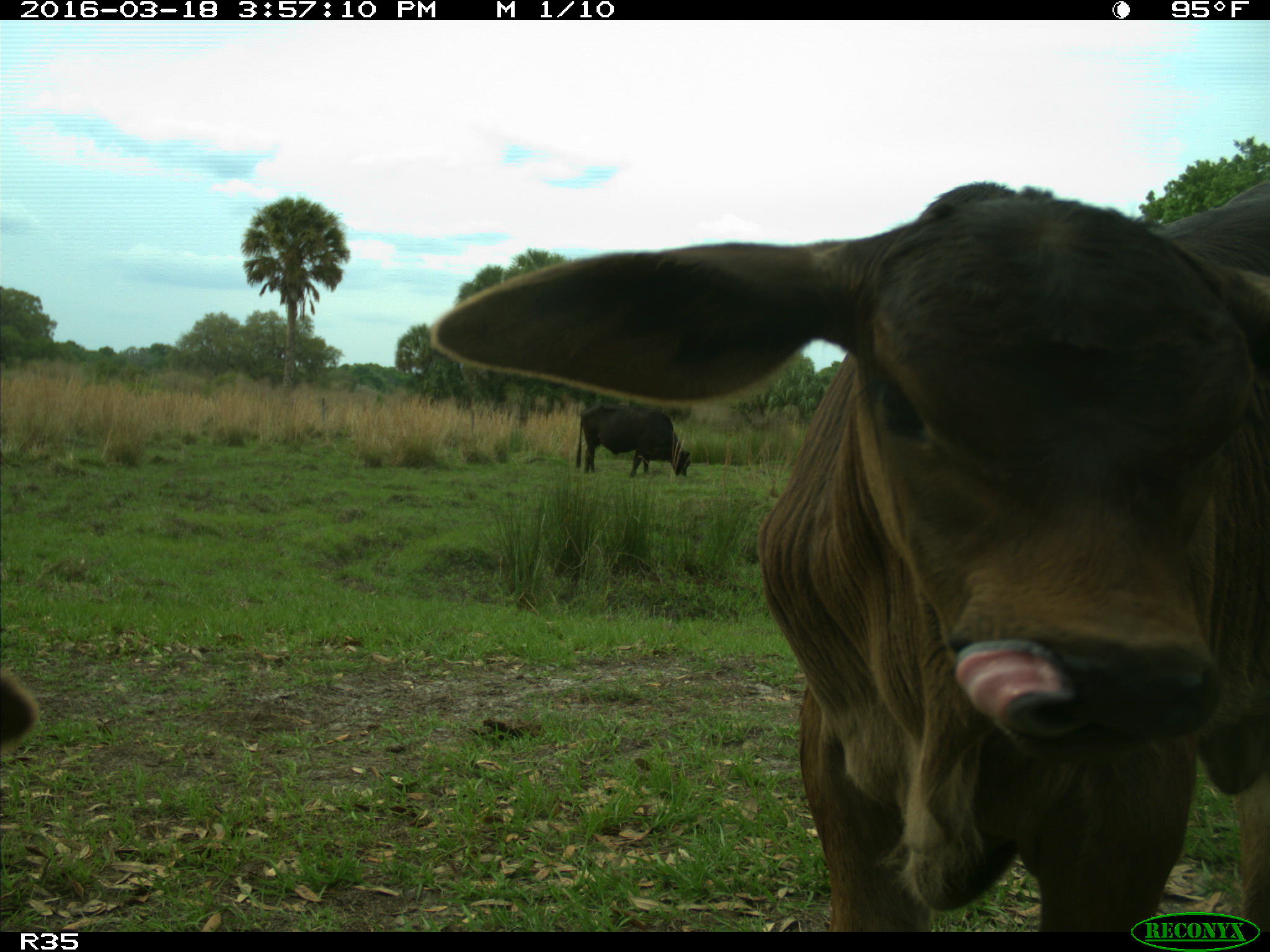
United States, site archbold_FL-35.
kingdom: Animalia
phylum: Chordata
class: Mammalia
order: Artiodactyla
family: Bovidae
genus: Bos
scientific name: Bos taurus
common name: domestic cow